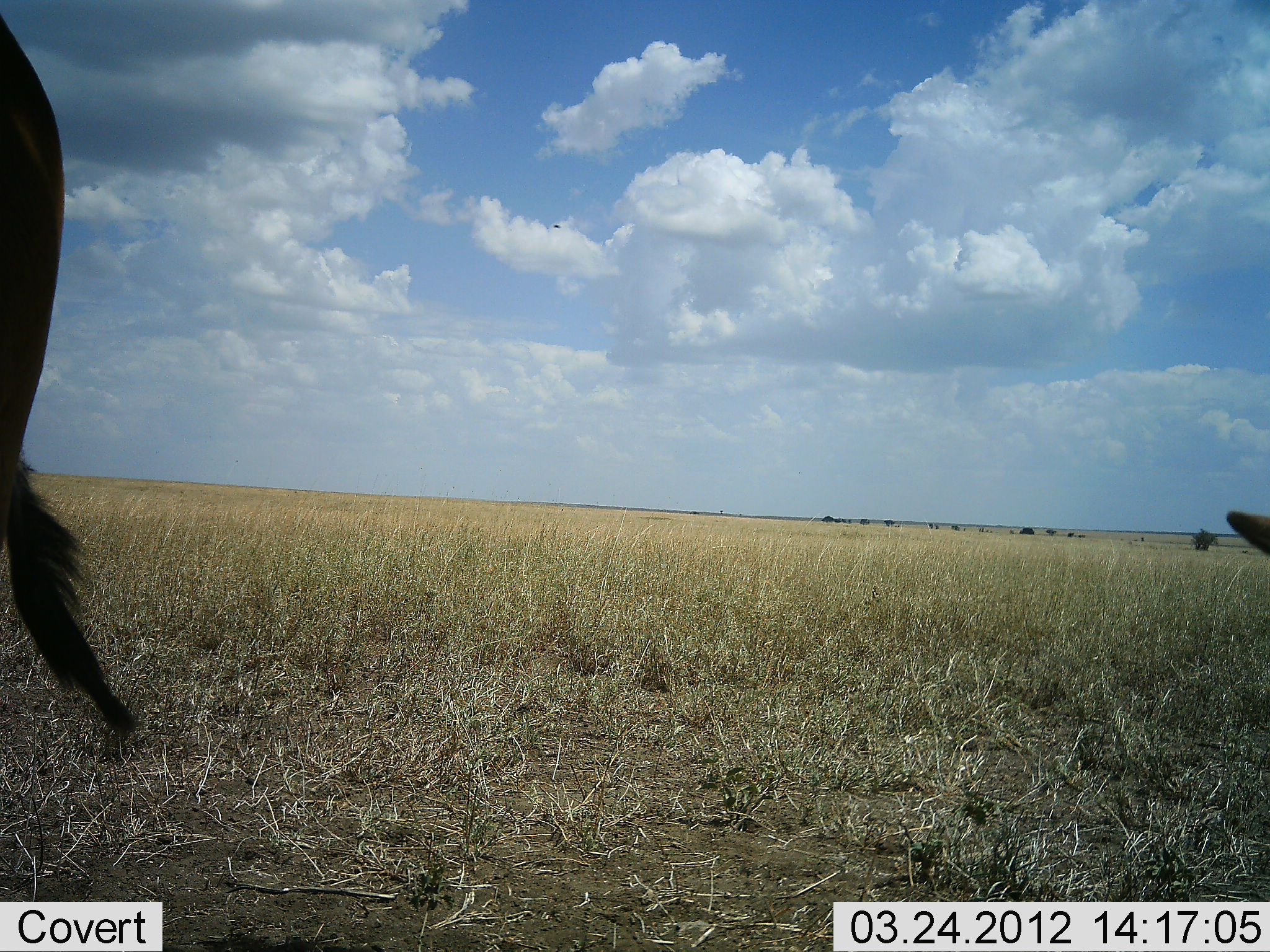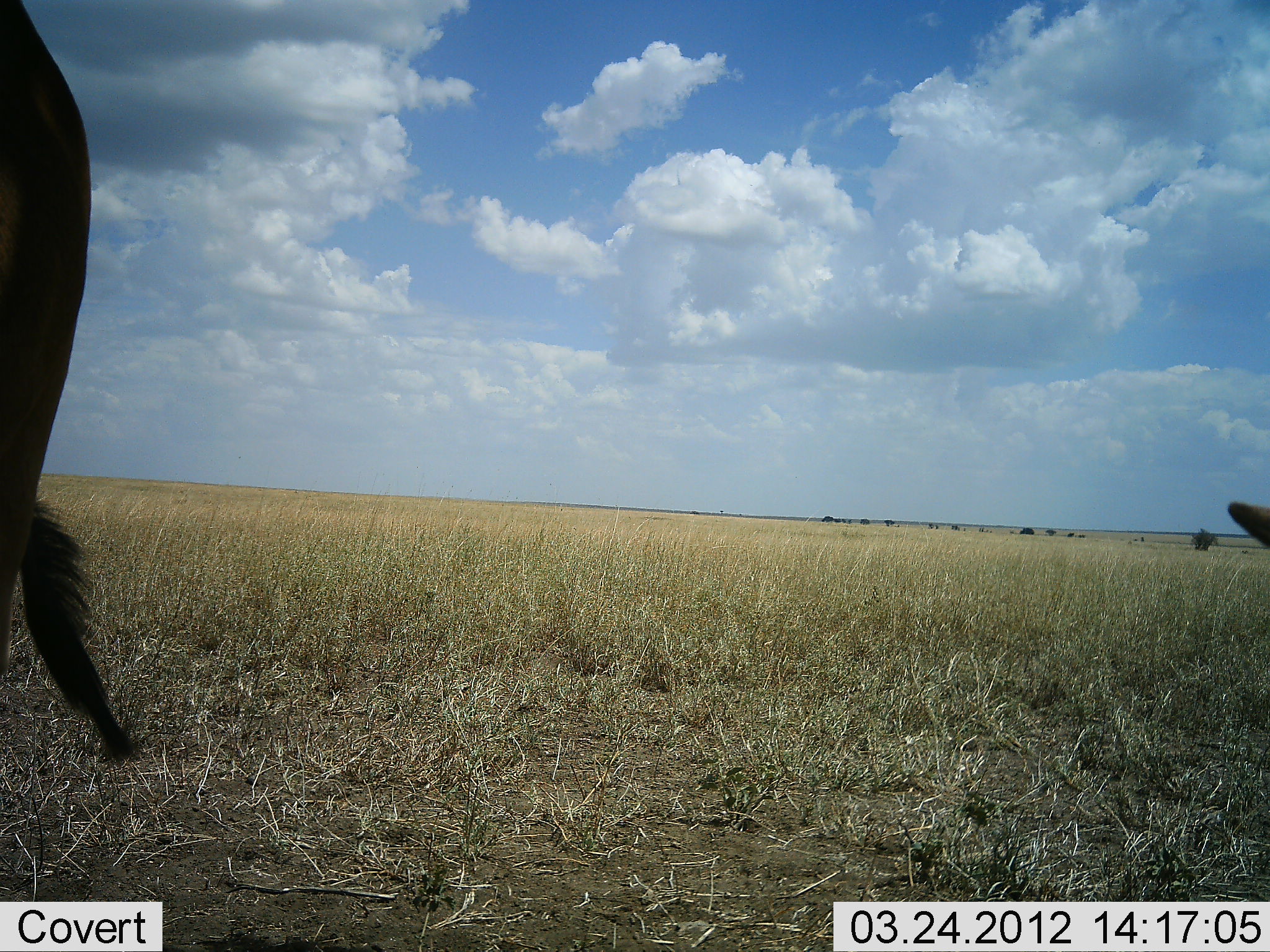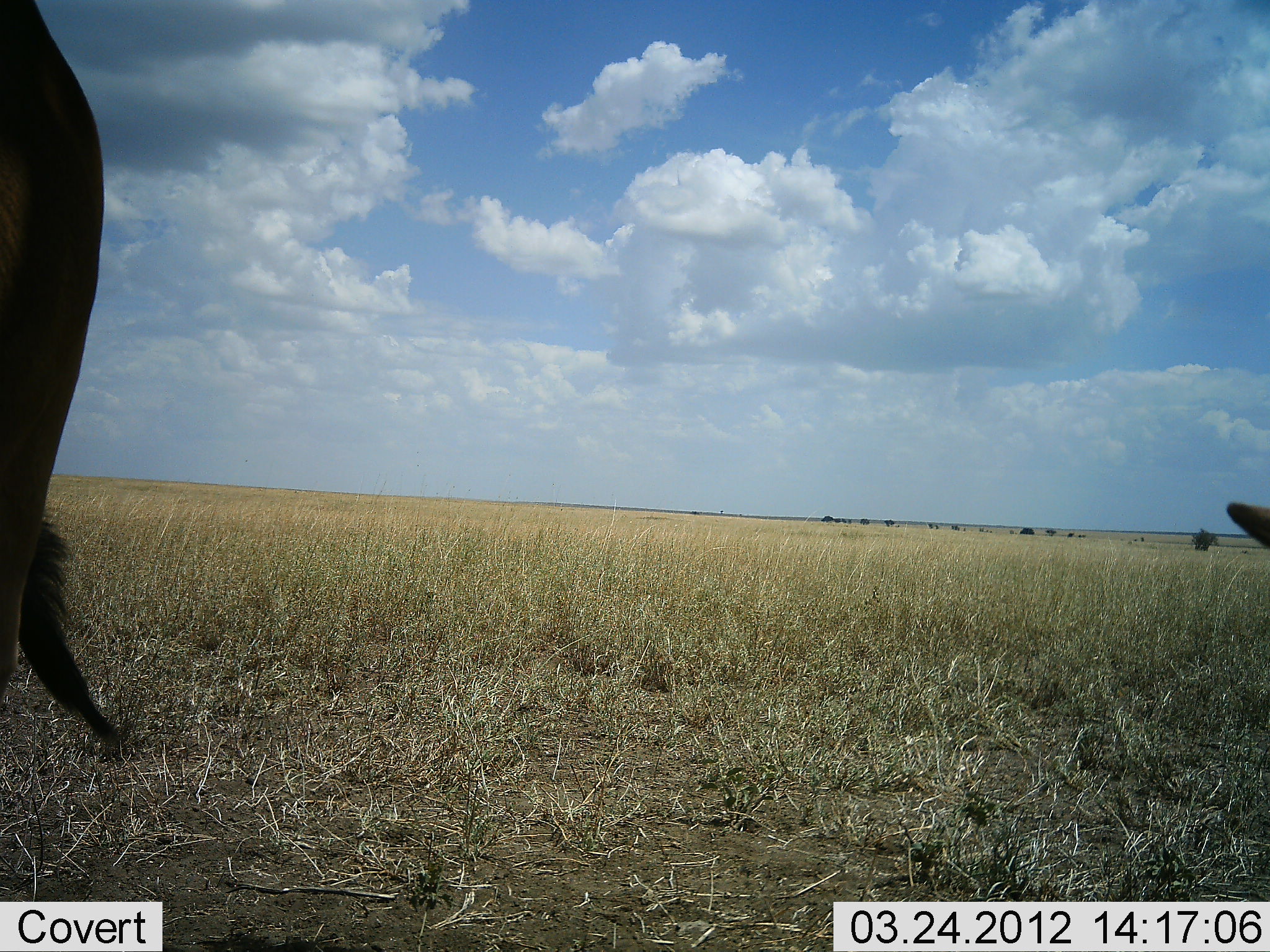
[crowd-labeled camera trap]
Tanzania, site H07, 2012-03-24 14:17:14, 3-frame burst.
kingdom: Animalia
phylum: Chordata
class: Mammalia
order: Artiodactyla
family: Bovidae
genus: Alcelaphus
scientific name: Alcelaphus buselaphus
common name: hartebeest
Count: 2.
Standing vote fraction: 73%.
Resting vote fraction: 82%.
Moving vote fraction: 0%.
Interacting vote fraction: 0%.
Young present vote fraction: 0%.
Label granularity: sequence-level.